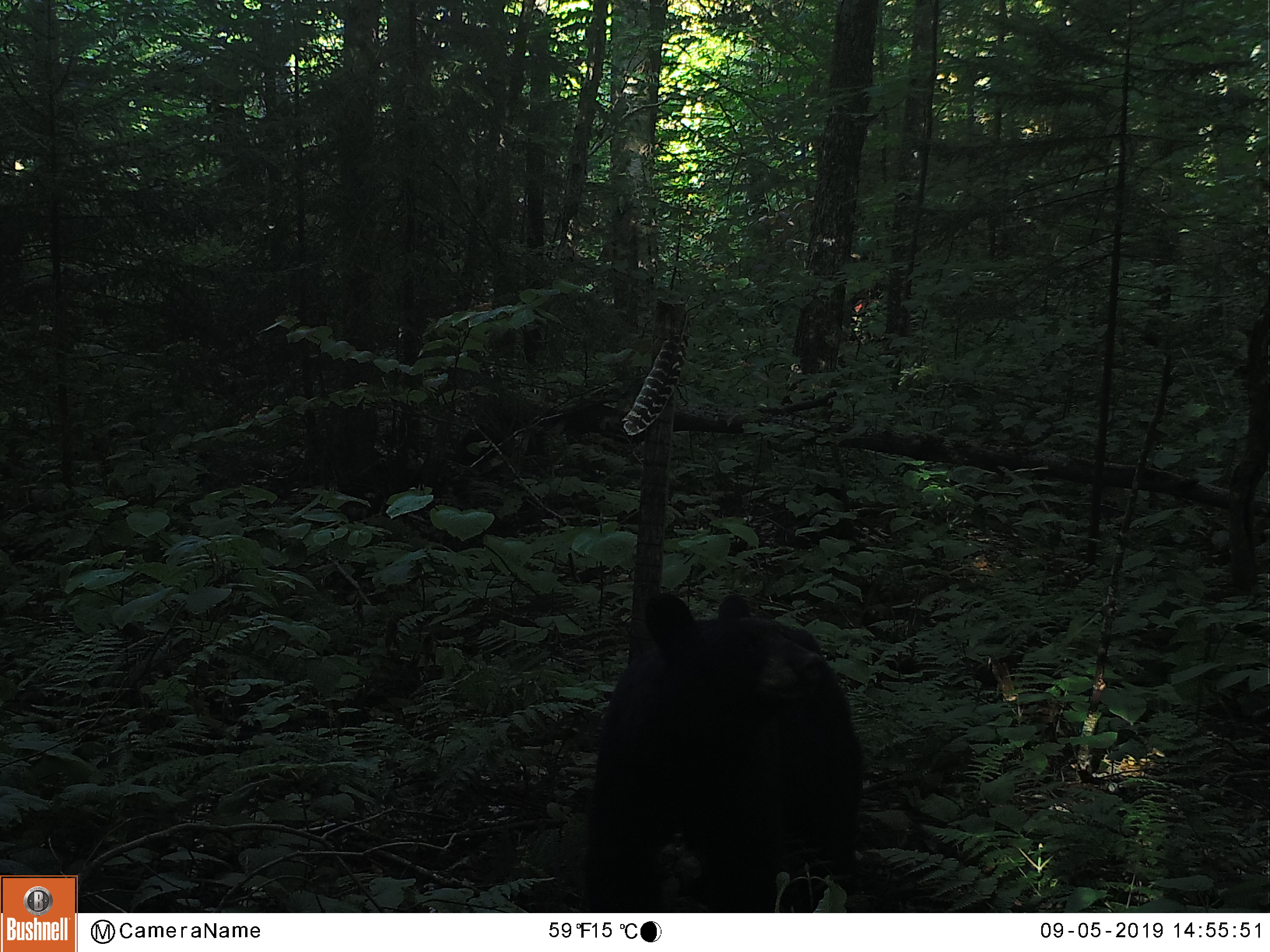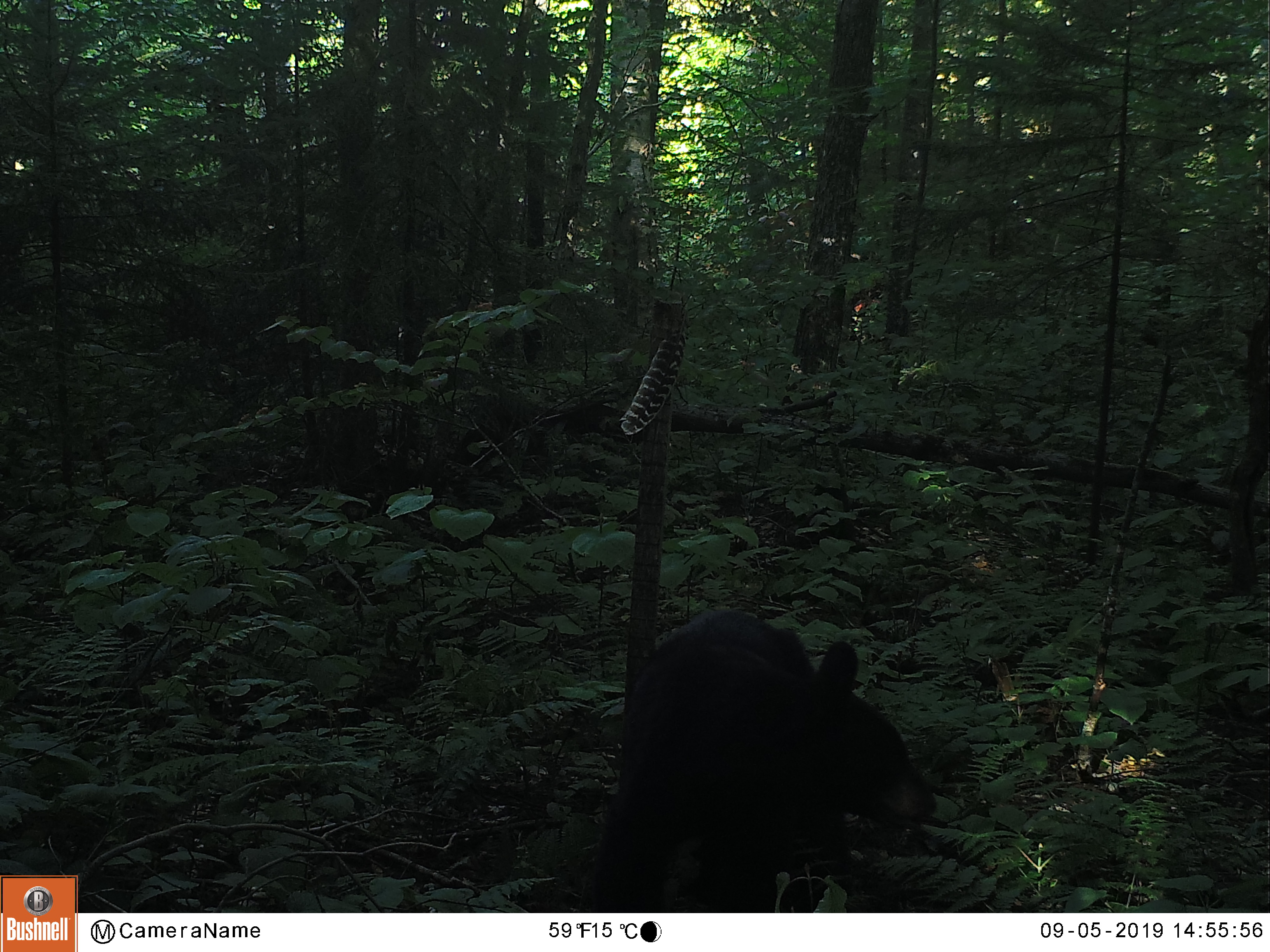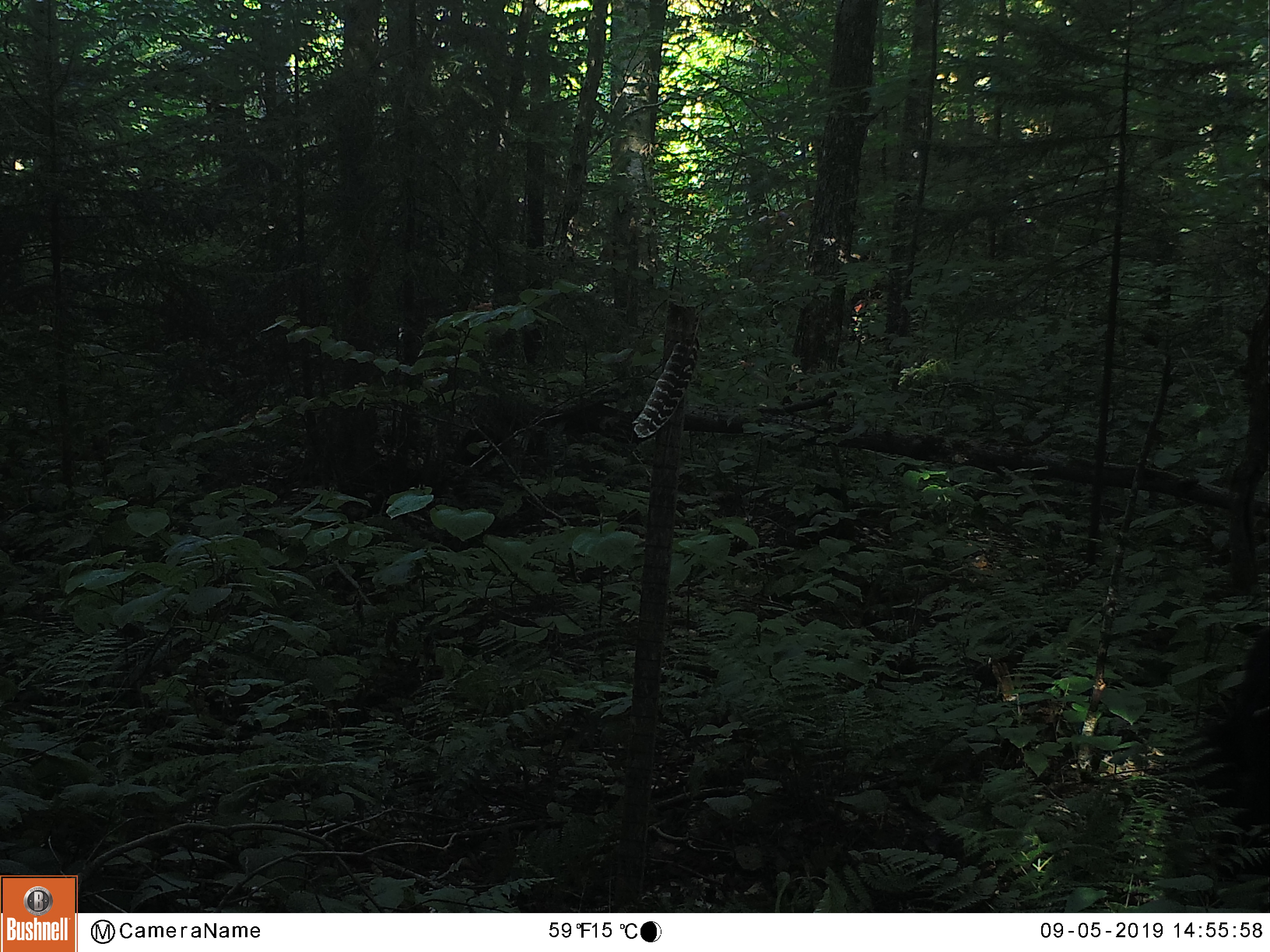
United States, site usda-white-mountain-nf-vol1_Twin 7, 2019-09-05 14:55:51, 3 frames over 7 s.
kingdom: Animalia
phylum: Chordata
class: Mammalia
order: Carnivora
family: Ursidae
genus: Ursus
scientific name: Ursus americanus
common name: black bear